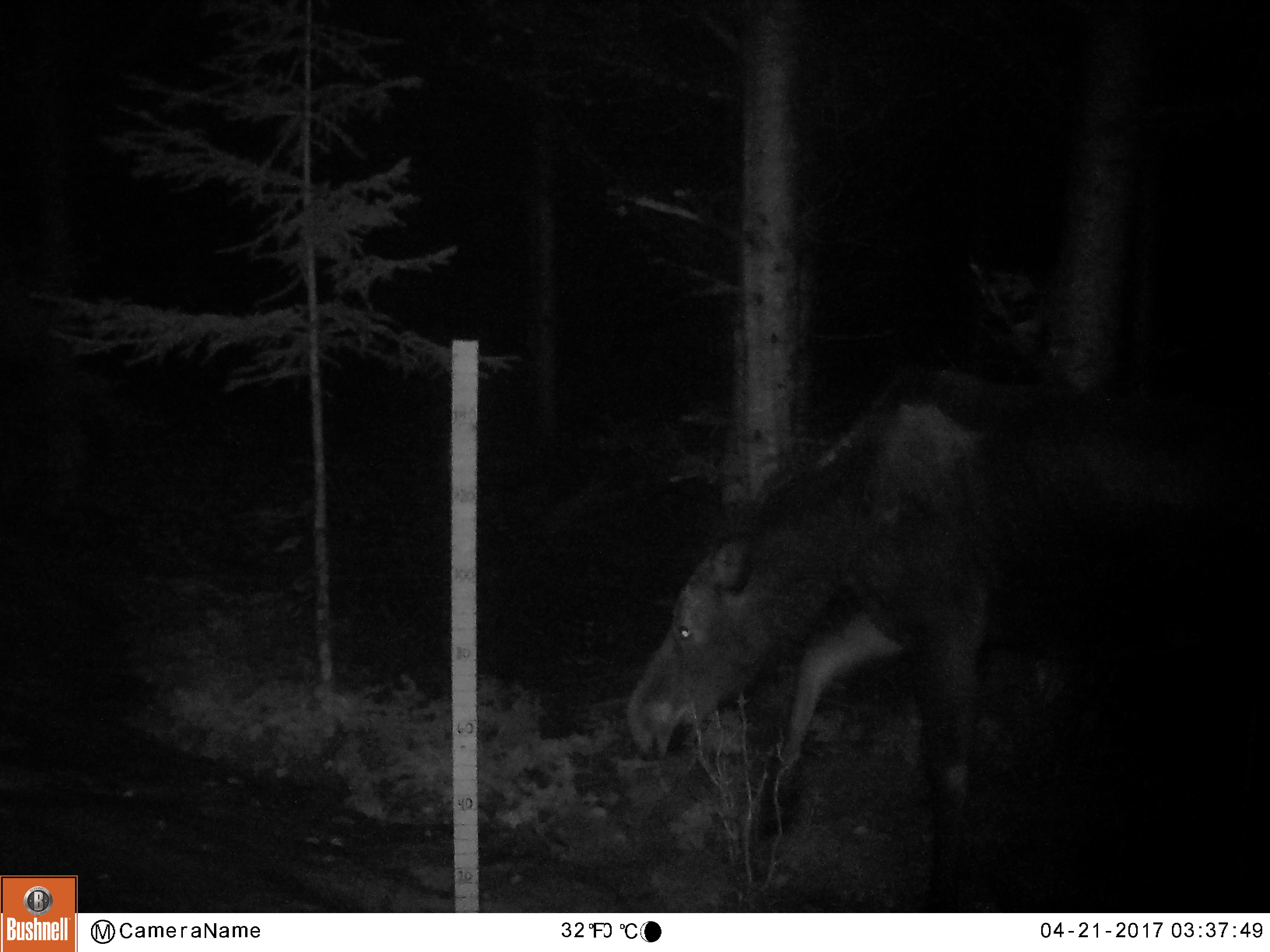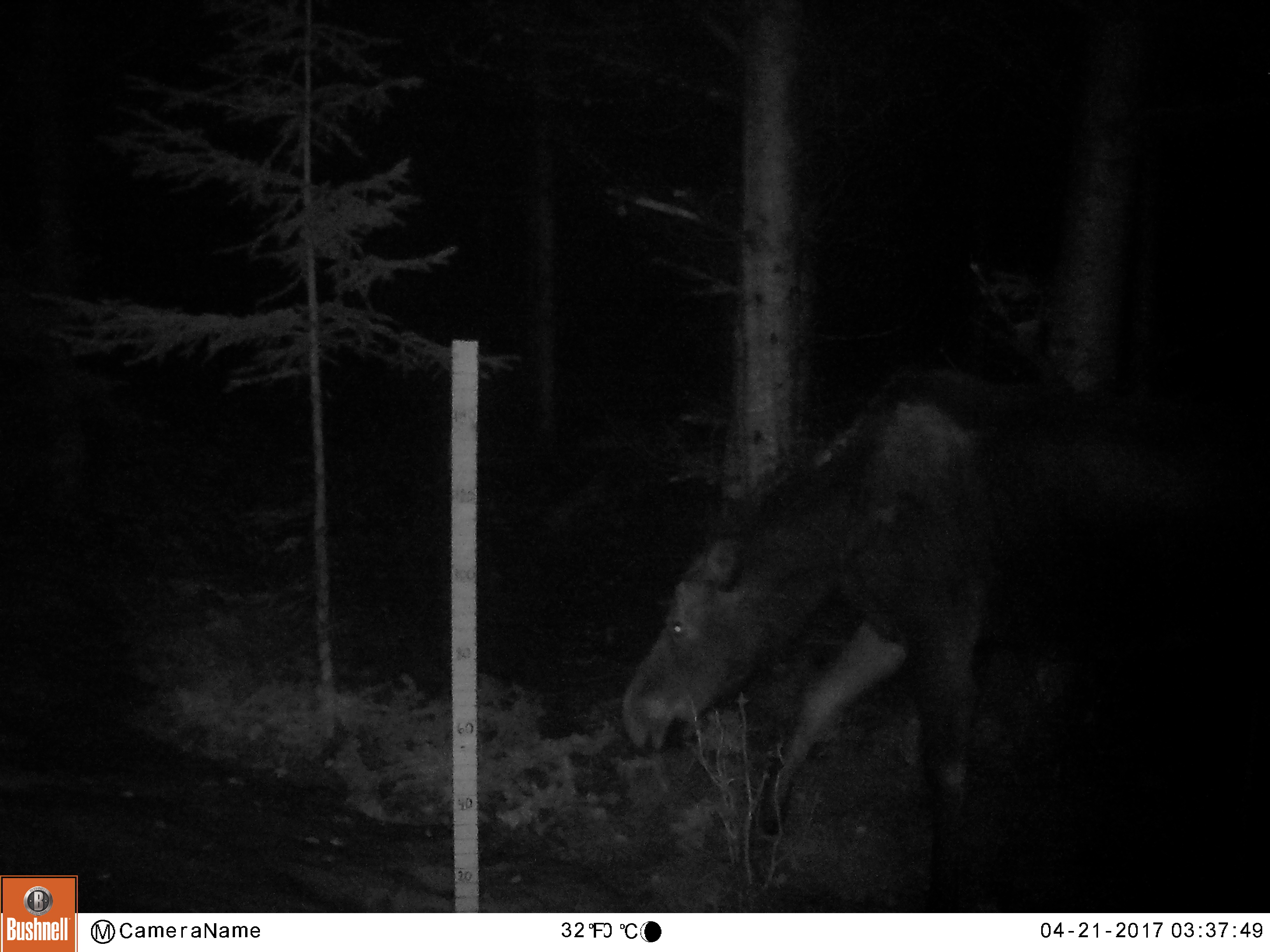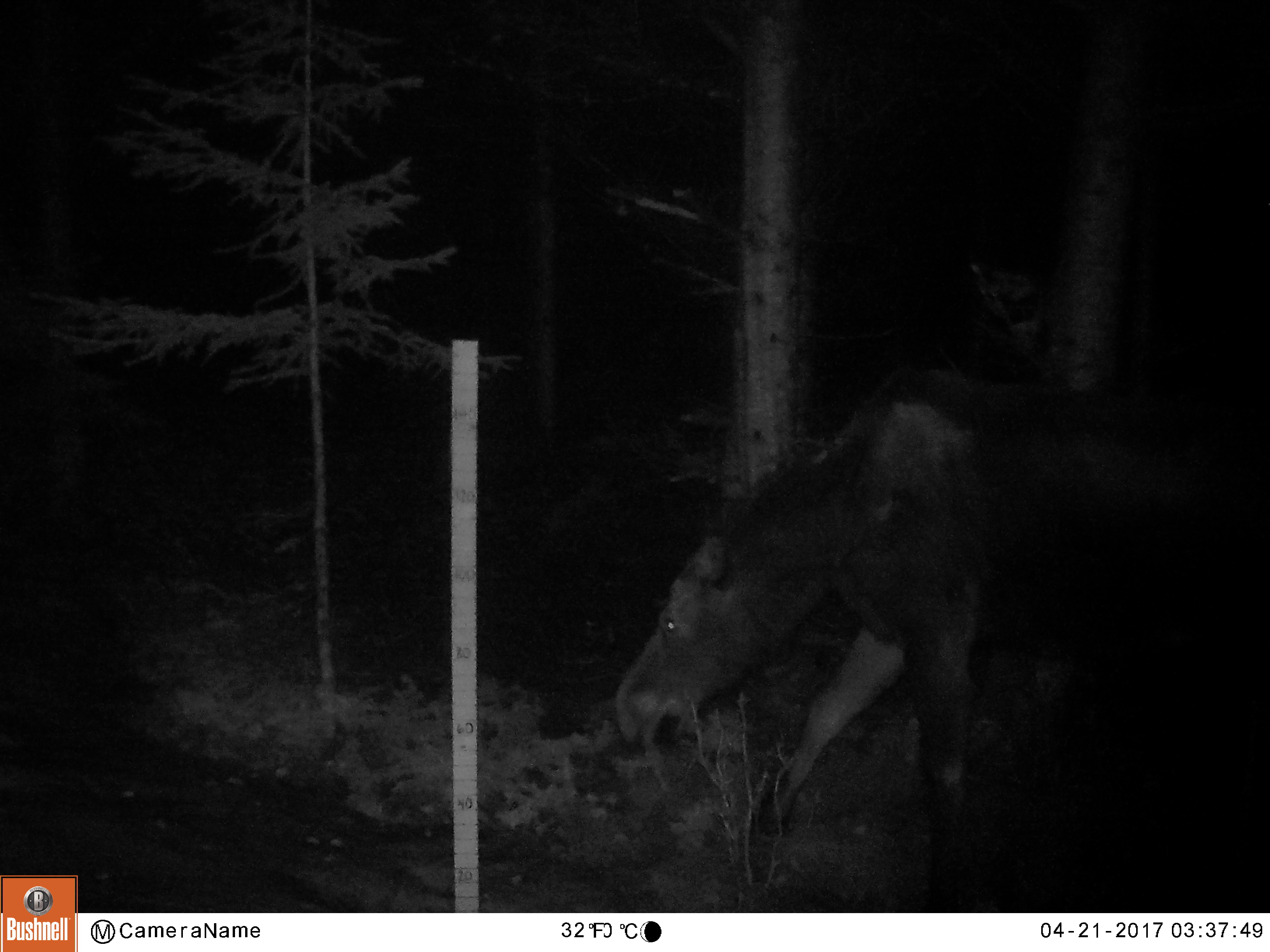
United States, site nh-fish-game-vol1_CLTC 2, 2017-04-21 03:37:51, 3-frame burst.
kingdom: Animalia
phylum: Chordata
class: Mammalia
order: Artiodactyla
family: Cervidae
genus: Alces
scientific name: Alces alces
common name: moose